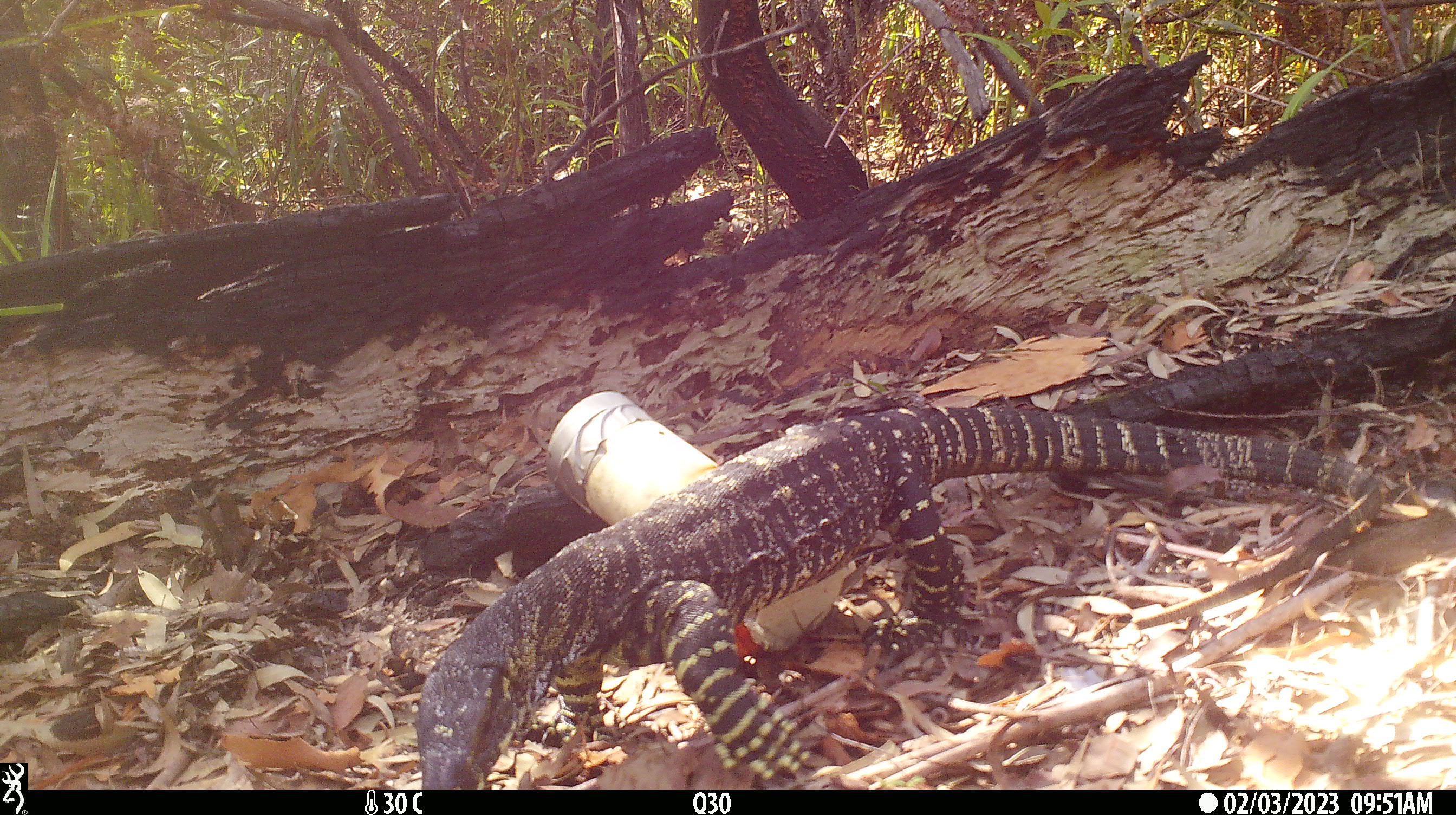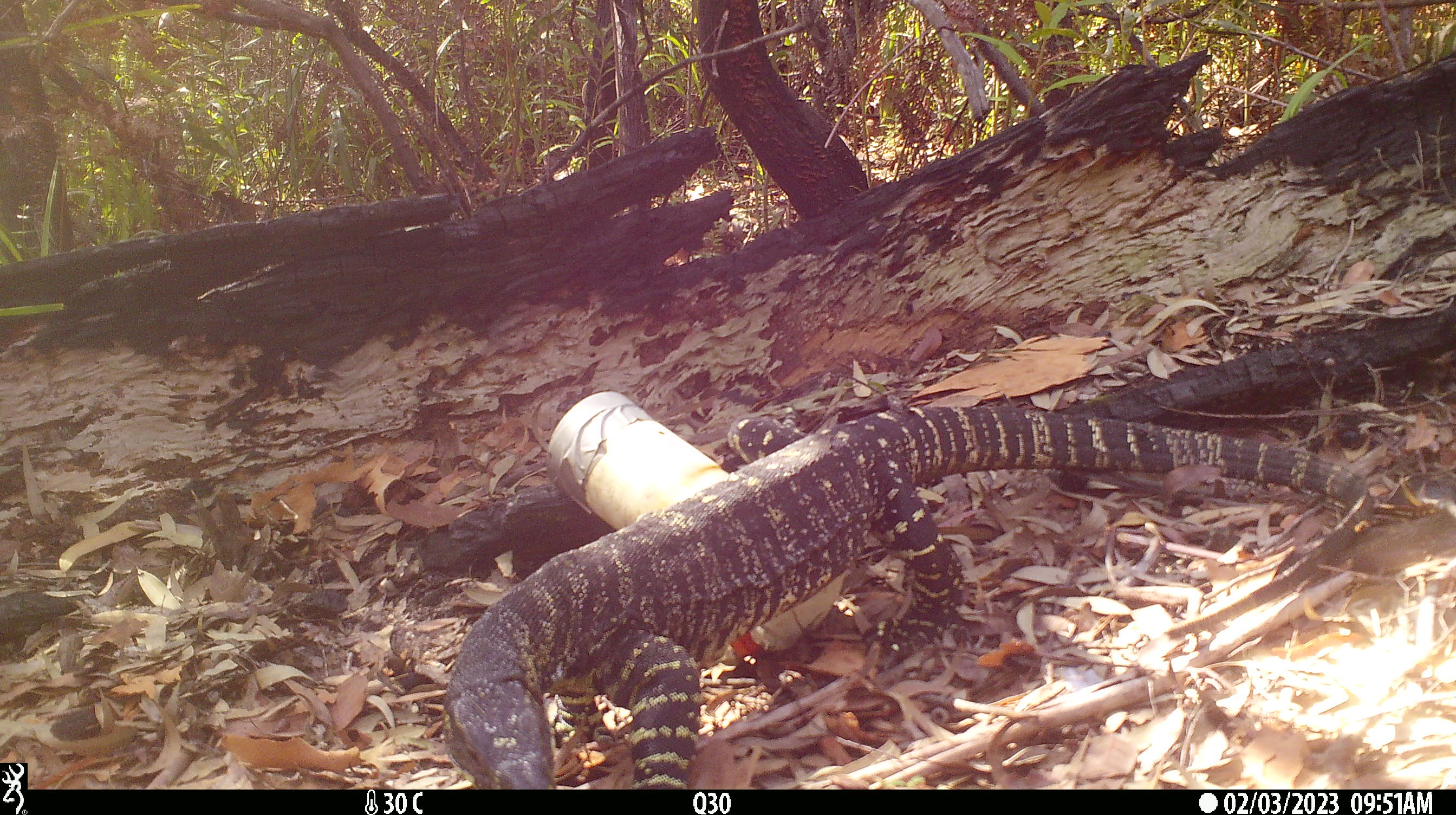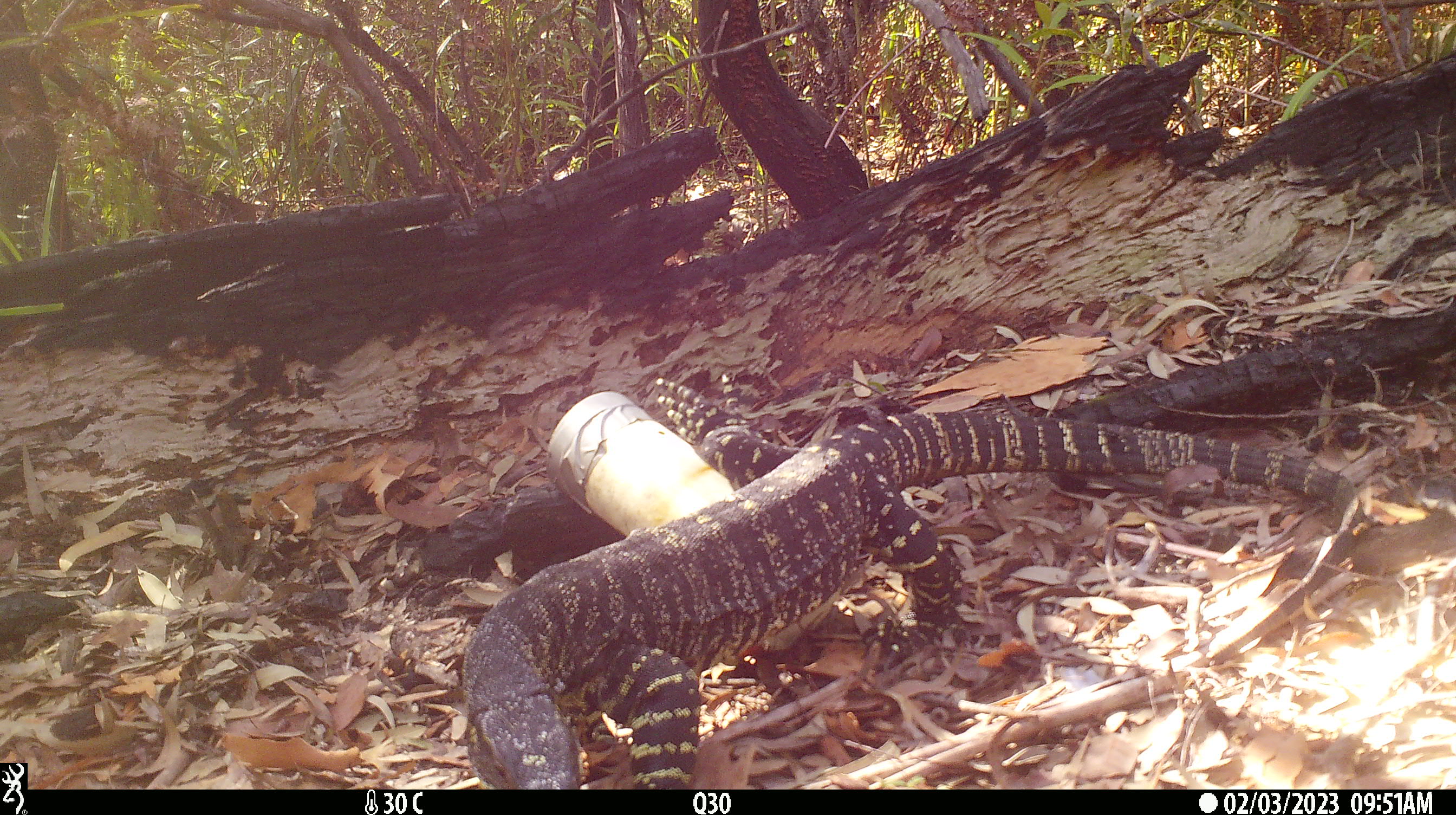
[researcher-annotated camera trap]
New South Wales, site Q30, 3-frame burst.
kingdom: Animalia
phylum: Chordata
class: Reptilia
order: Squamata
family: Varanidae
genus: Varanus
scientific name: Varanus varius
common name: lace monitor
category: goanna